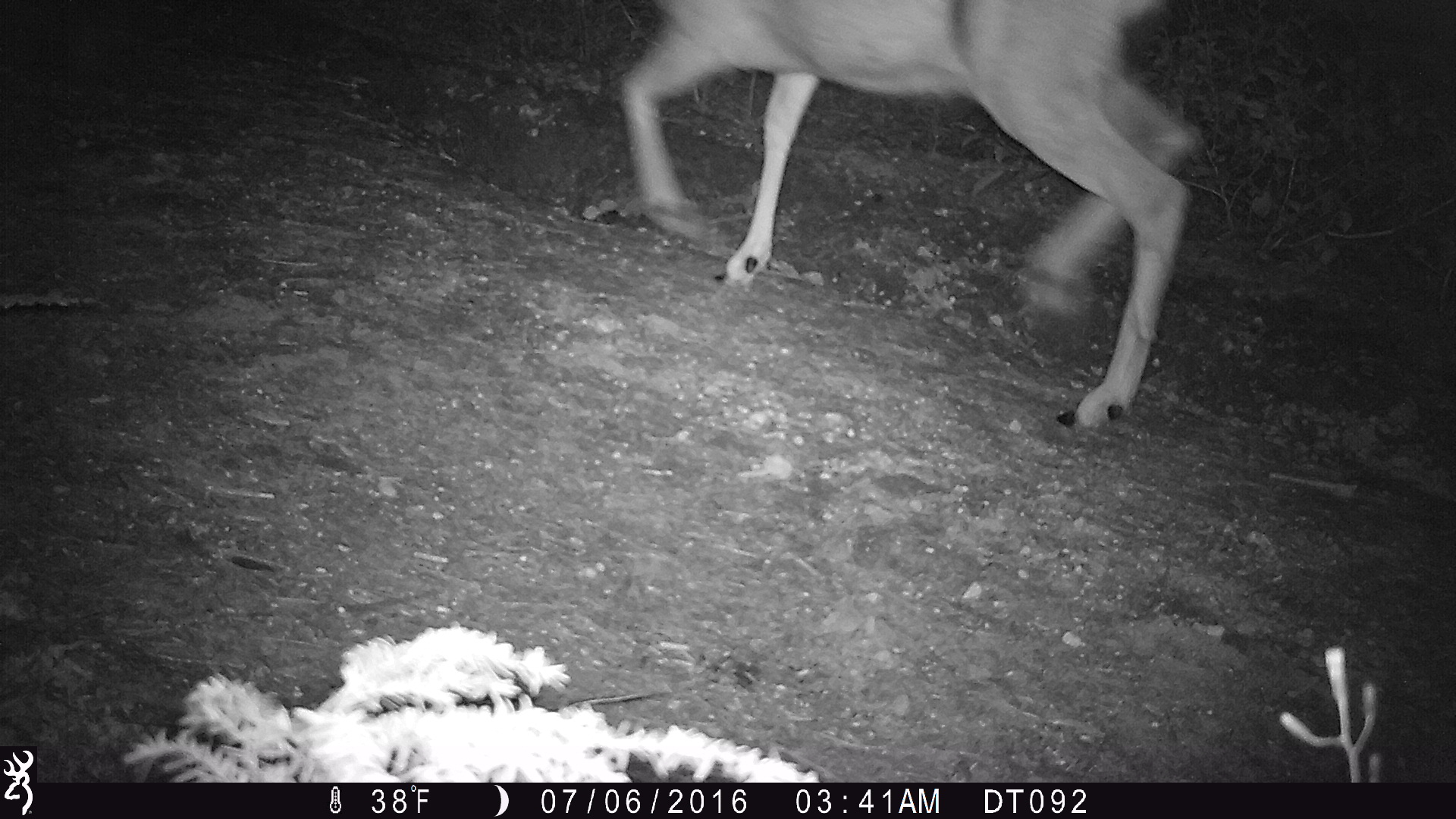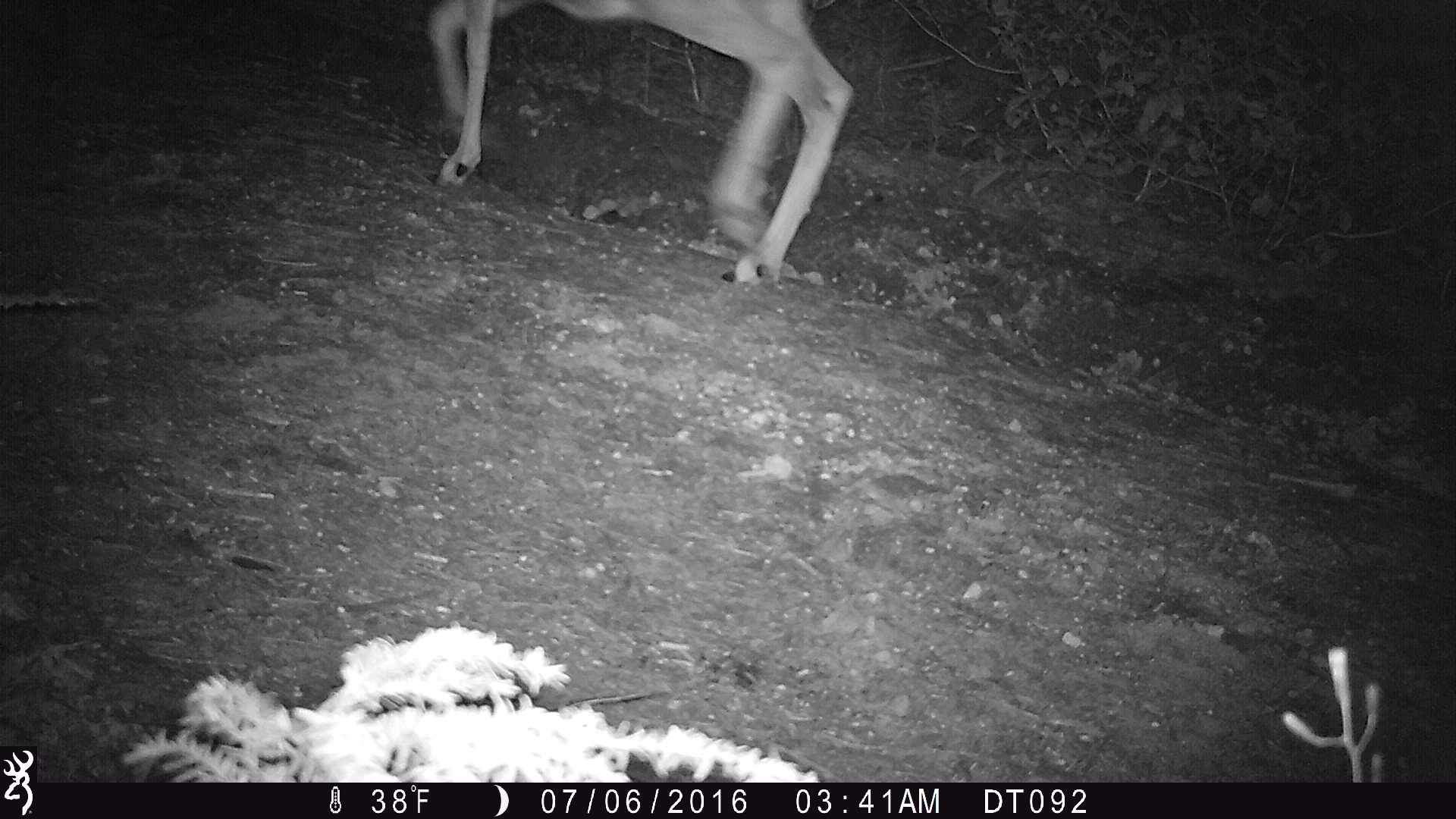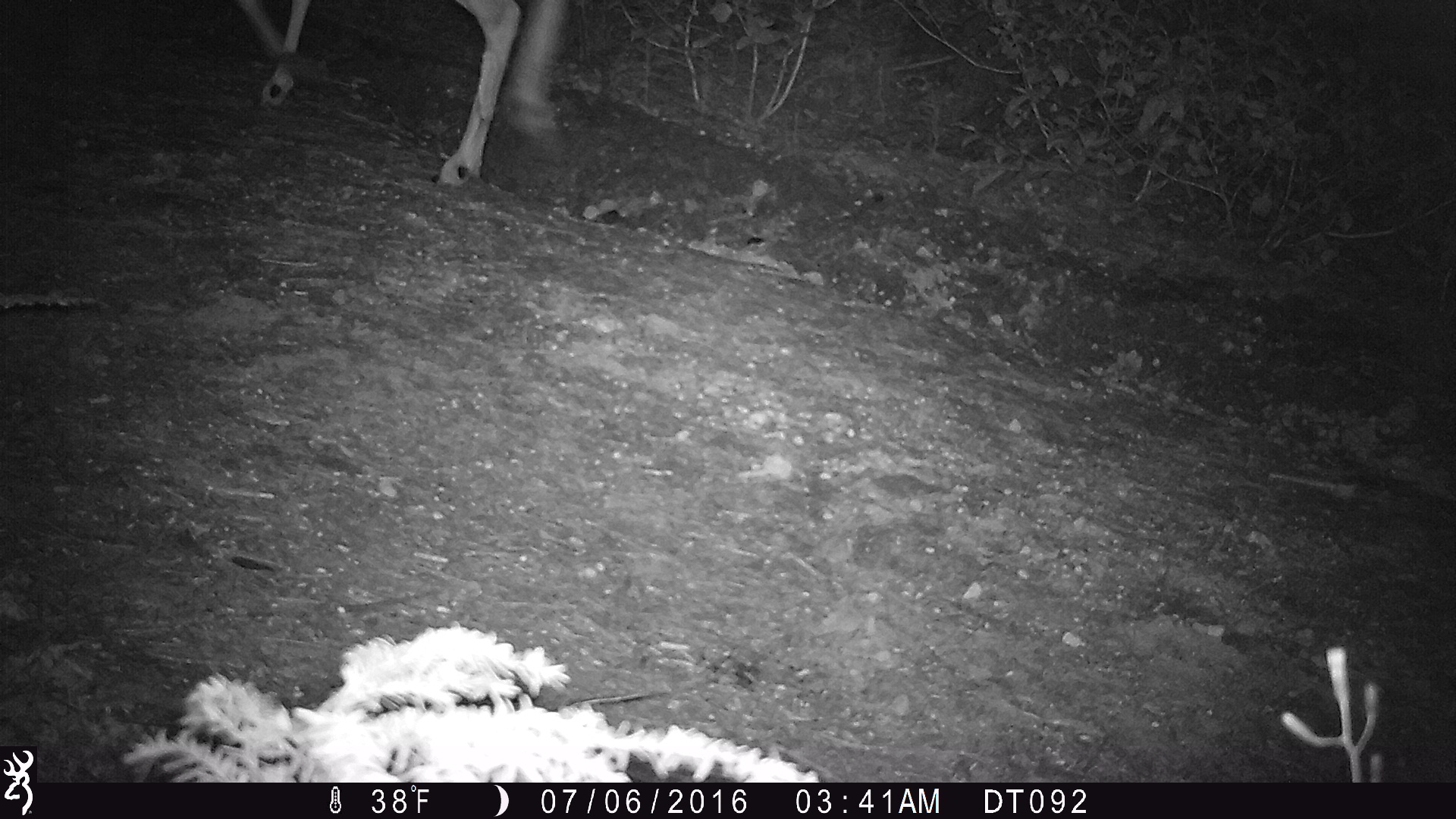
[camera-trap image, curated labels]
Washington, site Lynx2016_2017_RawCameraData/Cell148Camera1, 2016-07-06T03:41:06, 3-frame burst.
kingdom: Animalia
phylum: Chordata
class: Mammalia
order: Artiodactyla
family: Cervidae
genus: Odocoileus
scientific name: Odocoileus hemionus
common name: mule deer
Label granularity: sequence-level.